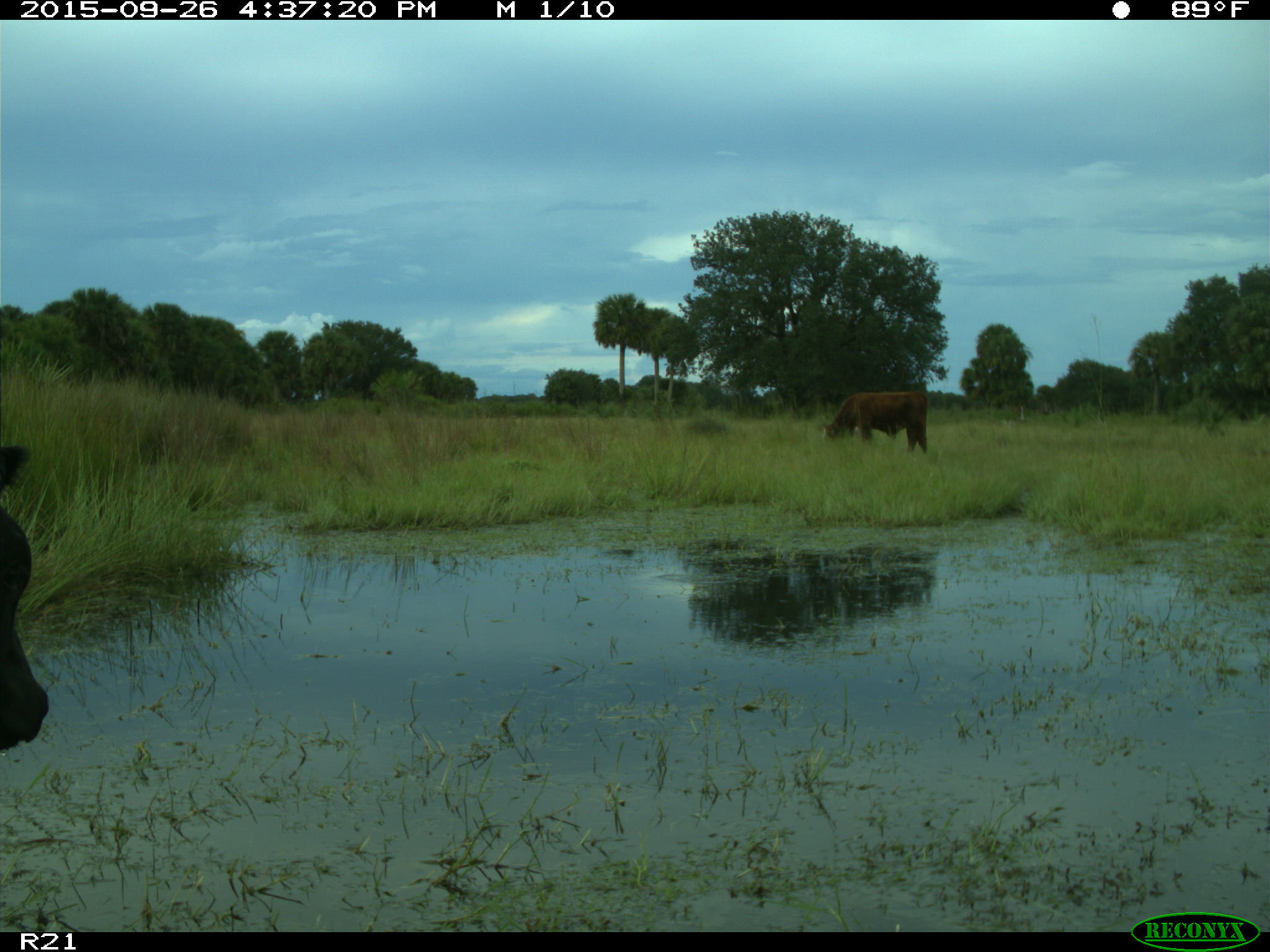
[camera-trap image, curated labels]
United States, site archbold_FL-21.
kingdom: Animalia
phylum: Chordata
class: Mammalia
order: Artiodactyla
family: Bovidae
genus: Bos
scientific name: Bos taurus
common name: domestic cow